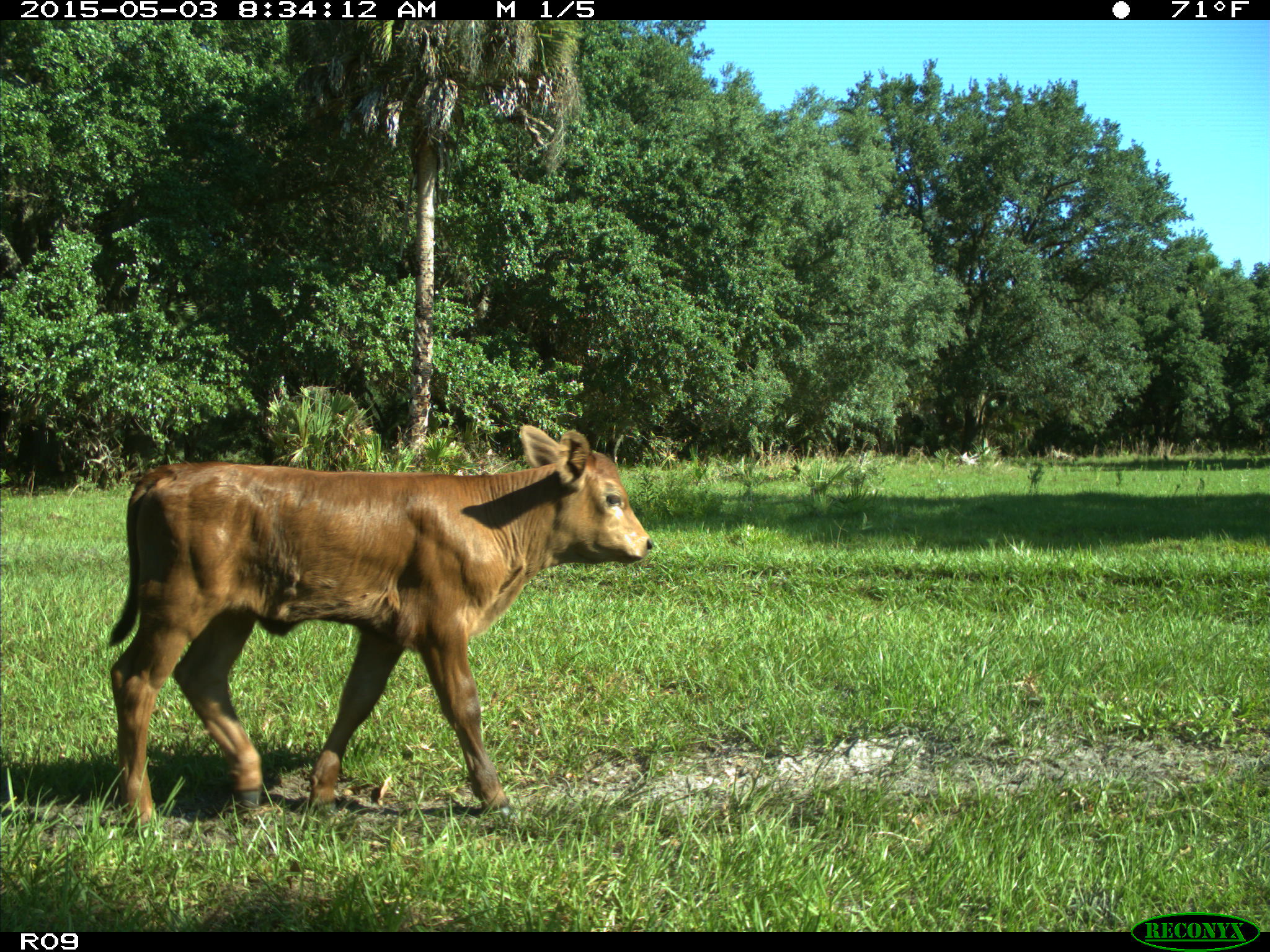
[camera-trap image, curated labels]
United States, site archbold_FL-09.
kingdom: Animalia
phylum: Chordata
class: Mammalia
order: Artiodactyla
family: Bovidae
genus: Bos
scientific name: Bos taurus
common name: domestic cow